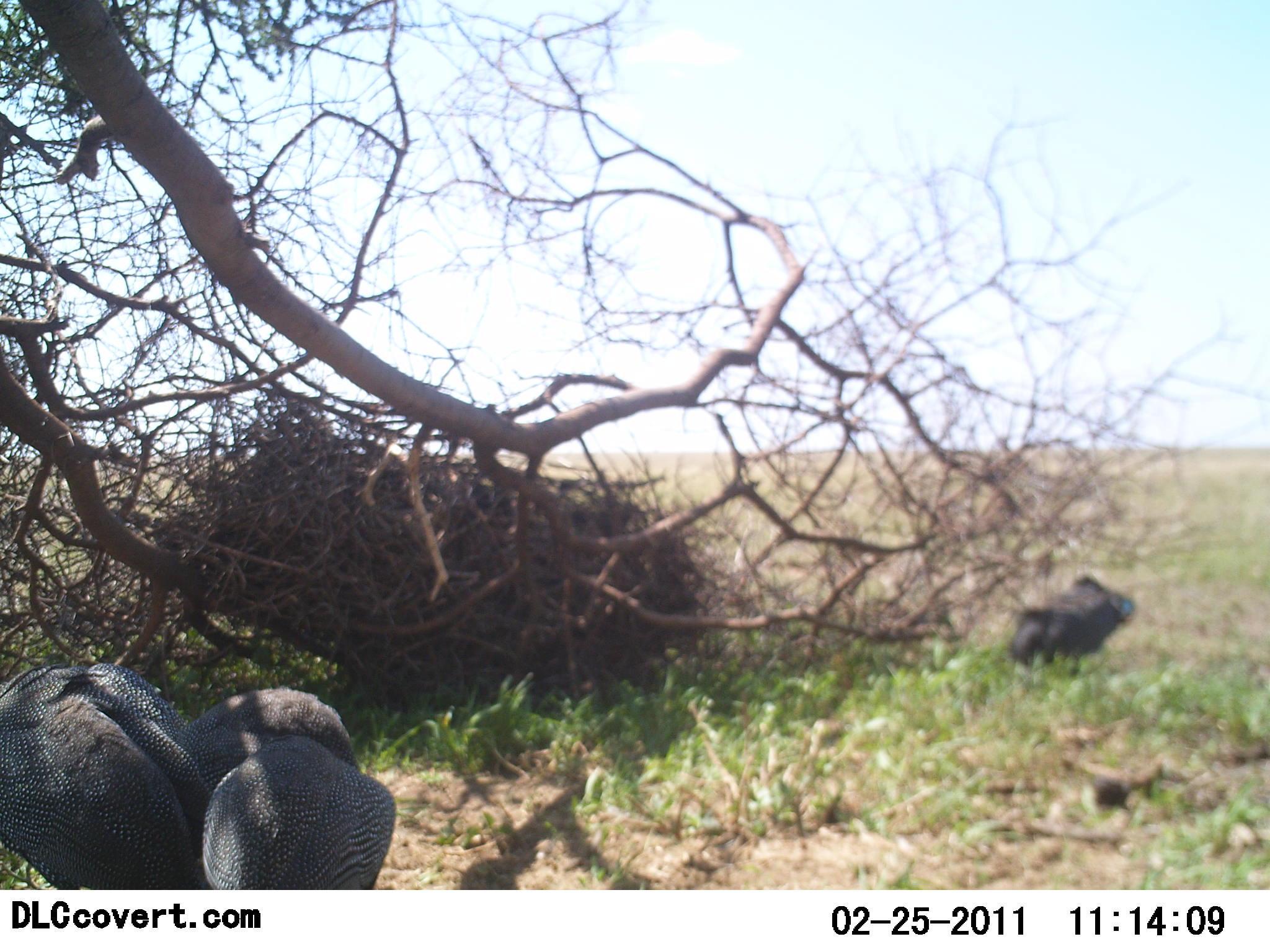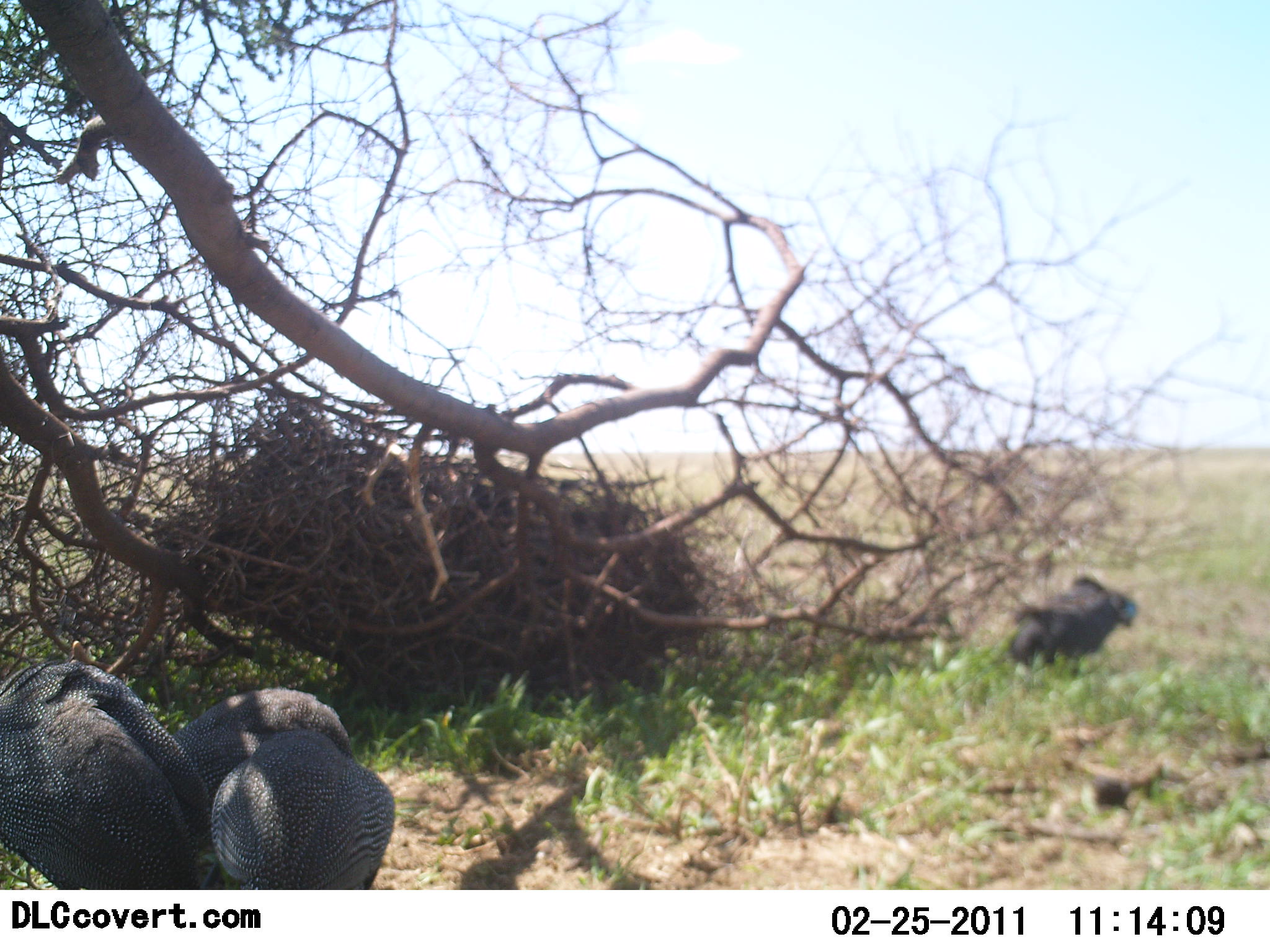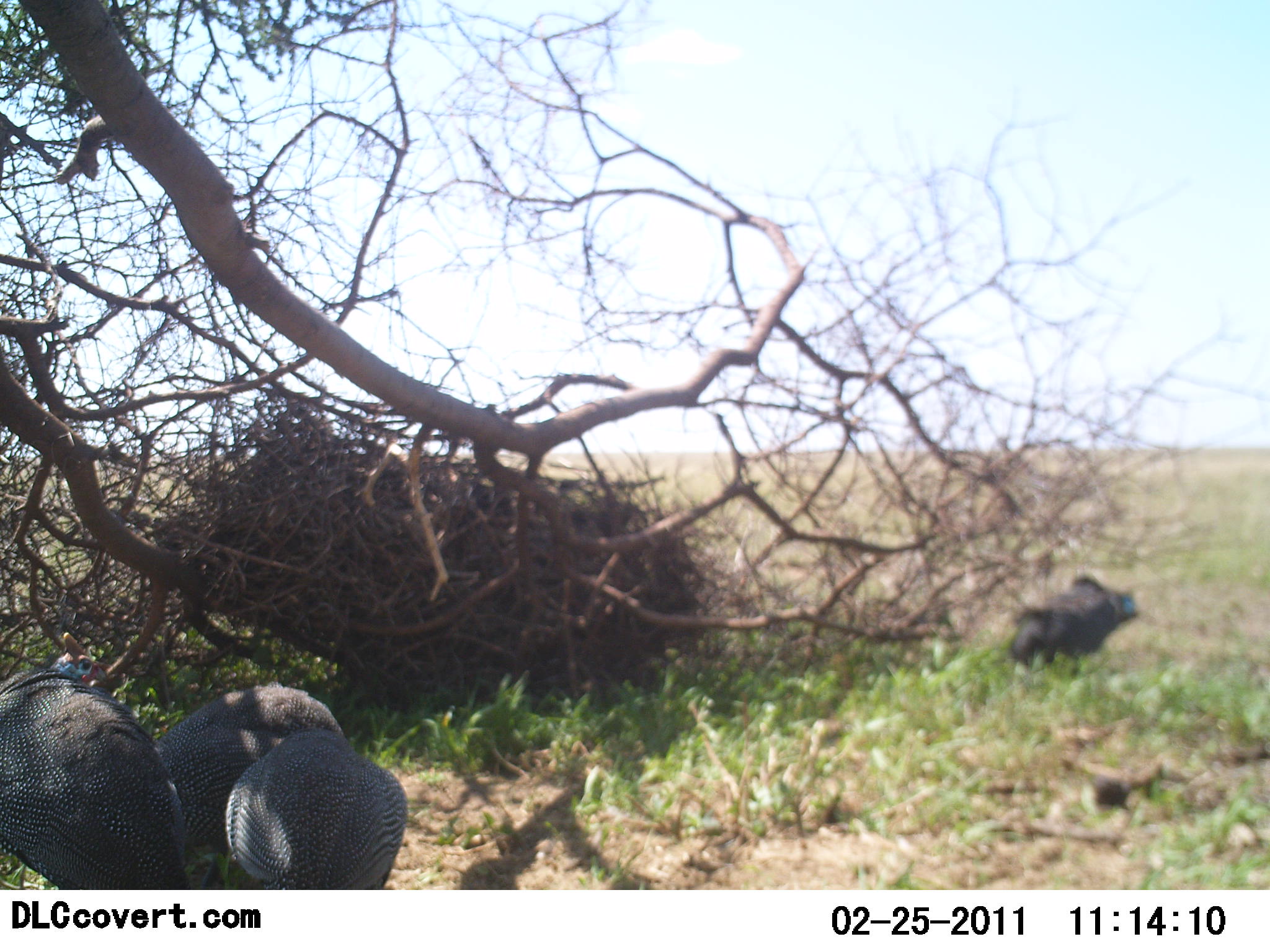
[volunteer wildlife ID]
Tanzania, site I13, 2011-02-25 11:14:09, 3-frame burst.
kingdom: Animalia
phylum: Chordata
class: Aves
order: Galliformes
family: Numididae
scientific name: Numididae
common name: guinea fowl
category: guineafowl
Guineafowl (guinea fowl) (Numididae), count 4. Behavior (volunteer vote fractions): standing 55%, resting 27%, moving 9%, interacting 18%. Young present (vote fraction): 0%. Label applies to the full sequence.